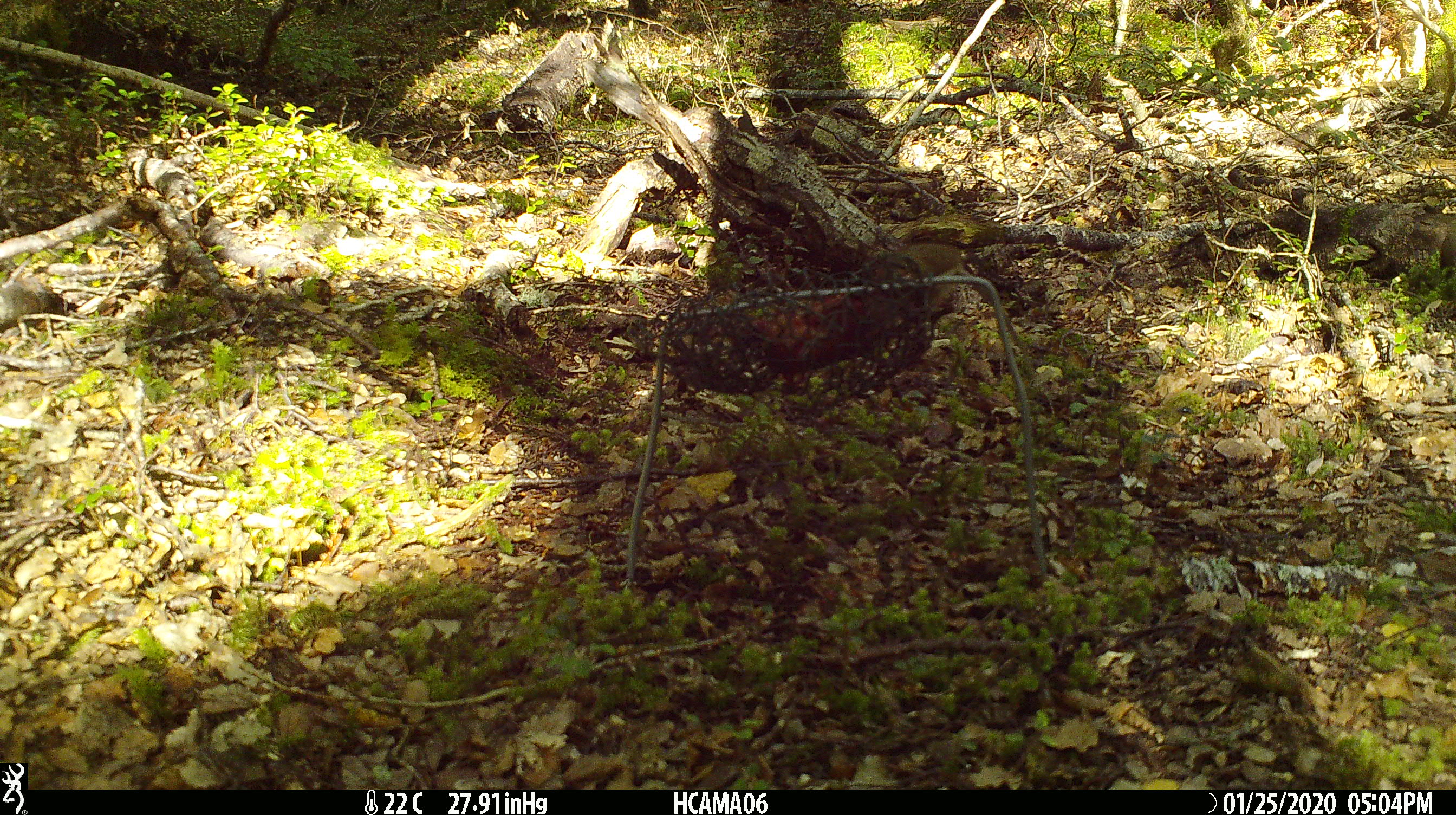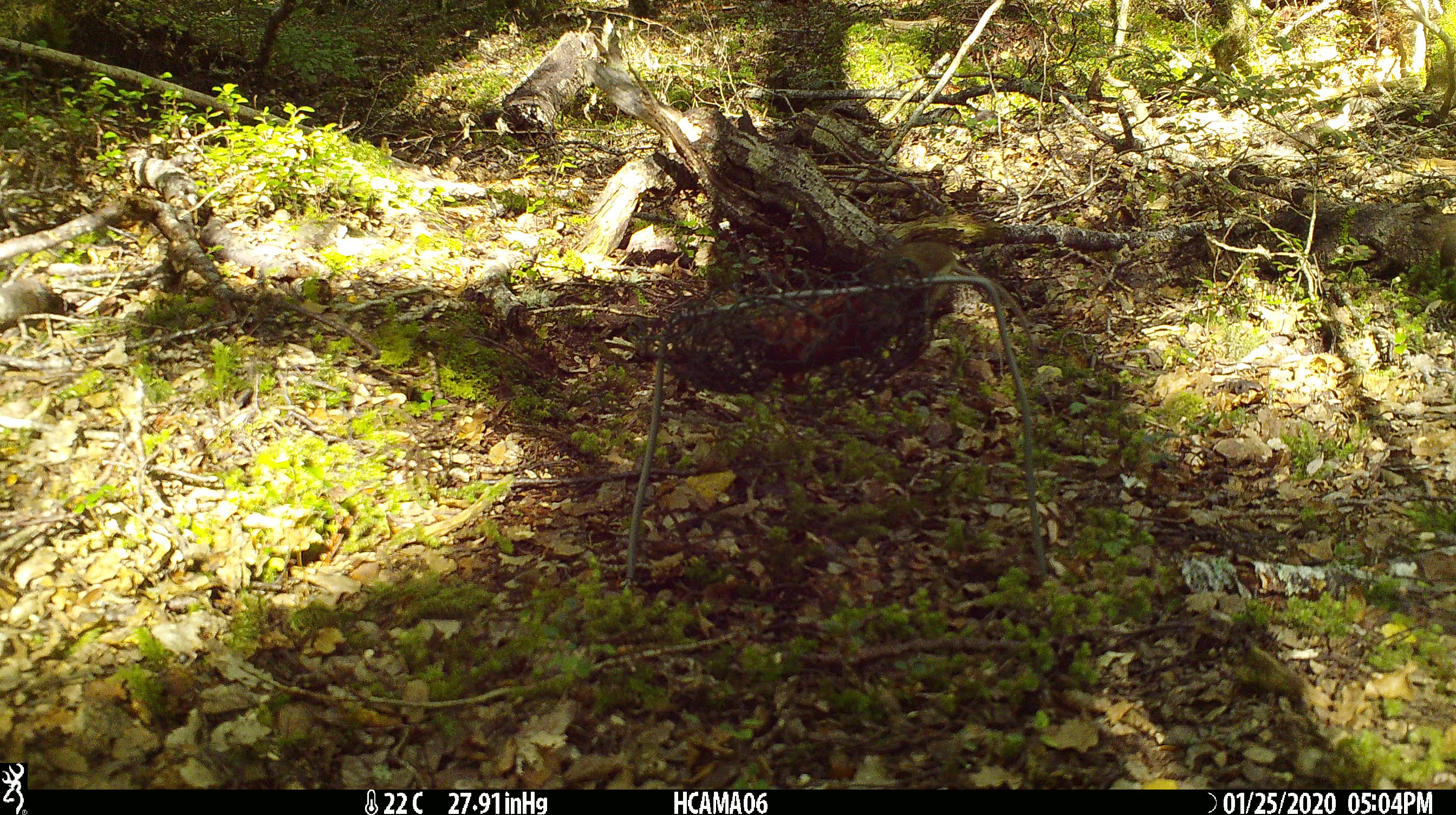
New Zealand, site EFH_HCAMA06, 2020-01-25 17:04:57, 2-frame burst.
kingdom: Animalia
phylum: Chordata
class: Mammalia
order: Rodentia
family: Muridae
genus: Mus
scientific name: Mus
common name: mouse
Mouse (Mus).